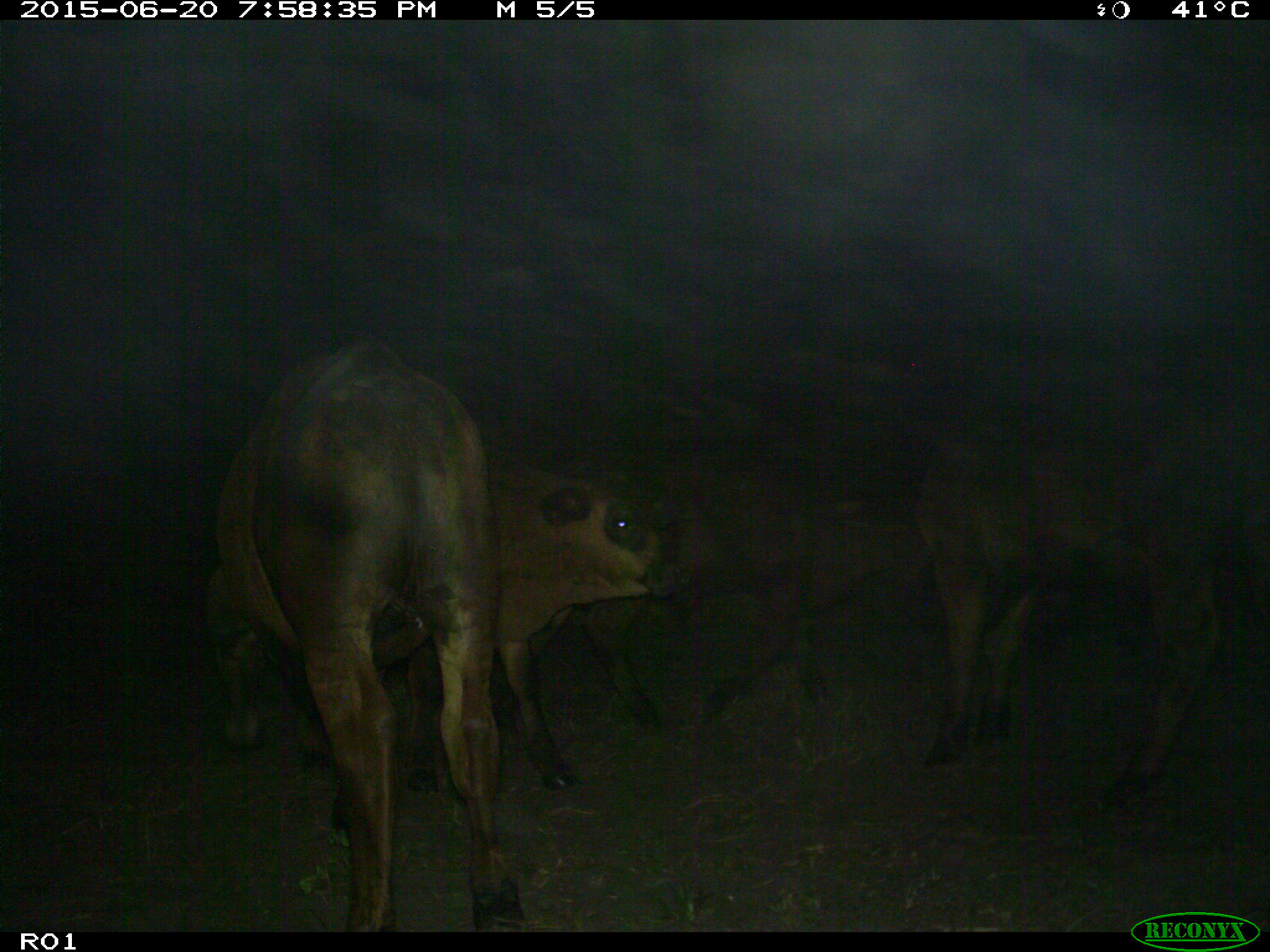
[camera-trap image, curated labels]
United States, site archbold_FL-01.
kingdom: Animalia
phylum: Chordata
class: Mammalia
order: Artiodactyla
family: Bovidae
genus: Bos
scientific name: Bos taurus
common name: domestic cow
Bos taurus (domestic cow).